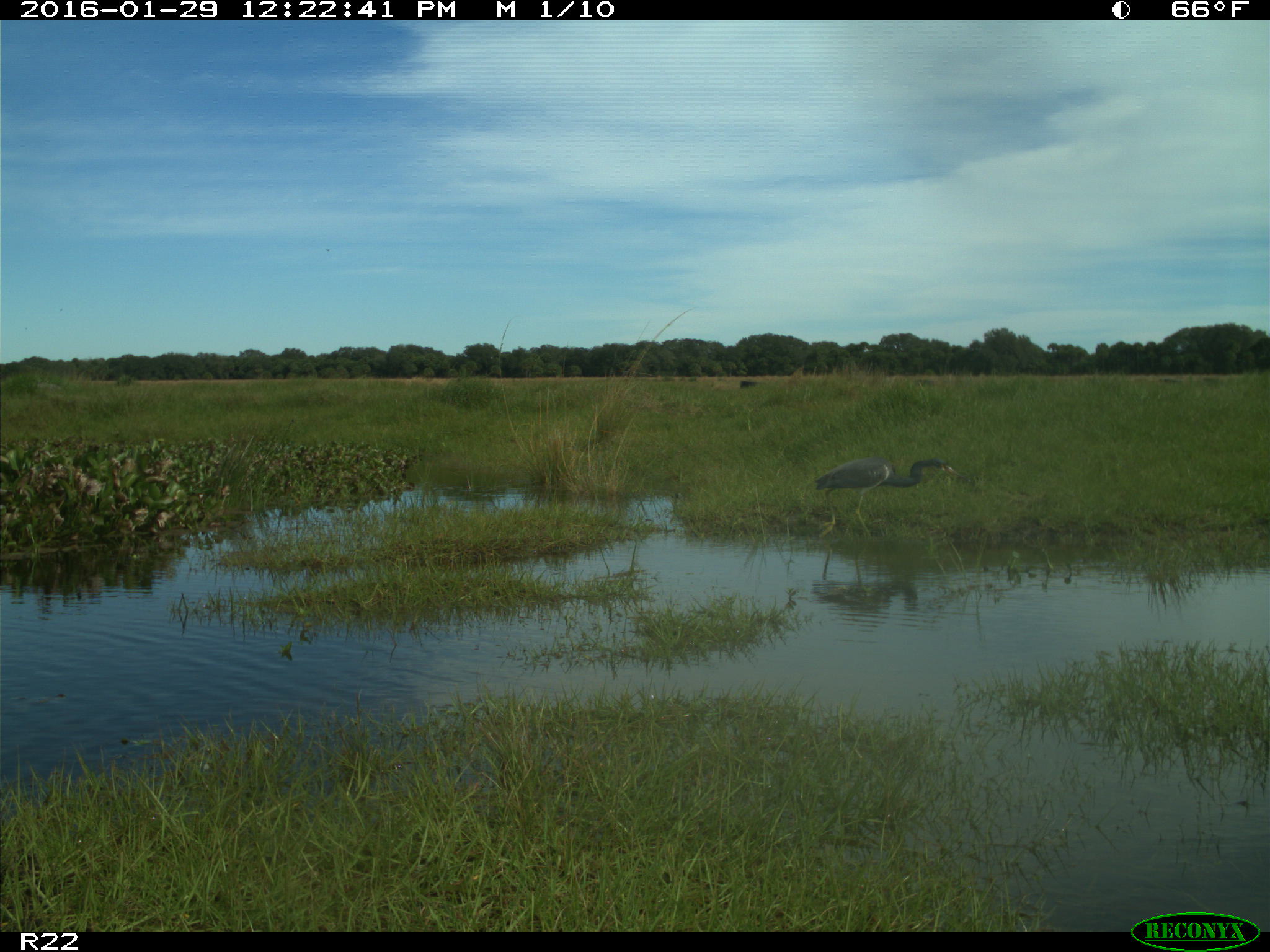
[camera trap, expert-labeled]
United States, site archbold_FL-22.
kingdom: Animalia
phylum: Chordata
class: Aves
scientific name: Aves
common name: birds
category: unidentified bird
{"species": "unidentified bird (birds) (Aves)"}